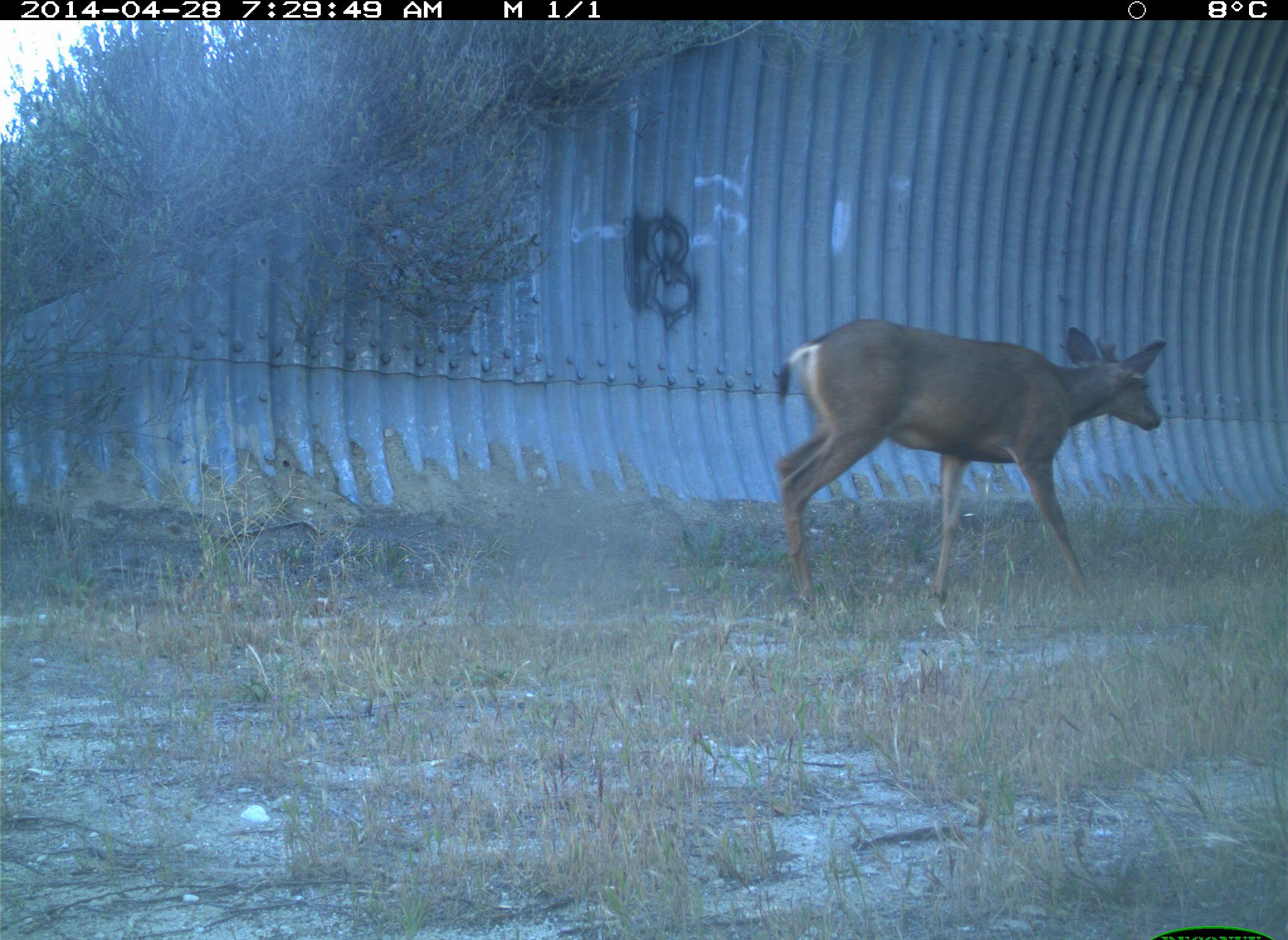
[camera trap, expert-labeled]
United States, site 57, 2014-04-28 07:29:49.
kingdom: Animalia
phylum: Chordata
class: Mammalia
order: Artiodactyla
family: Cervidae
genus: Odocoileus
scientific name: Odocoileus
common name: deer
Deer (Odocoileus).